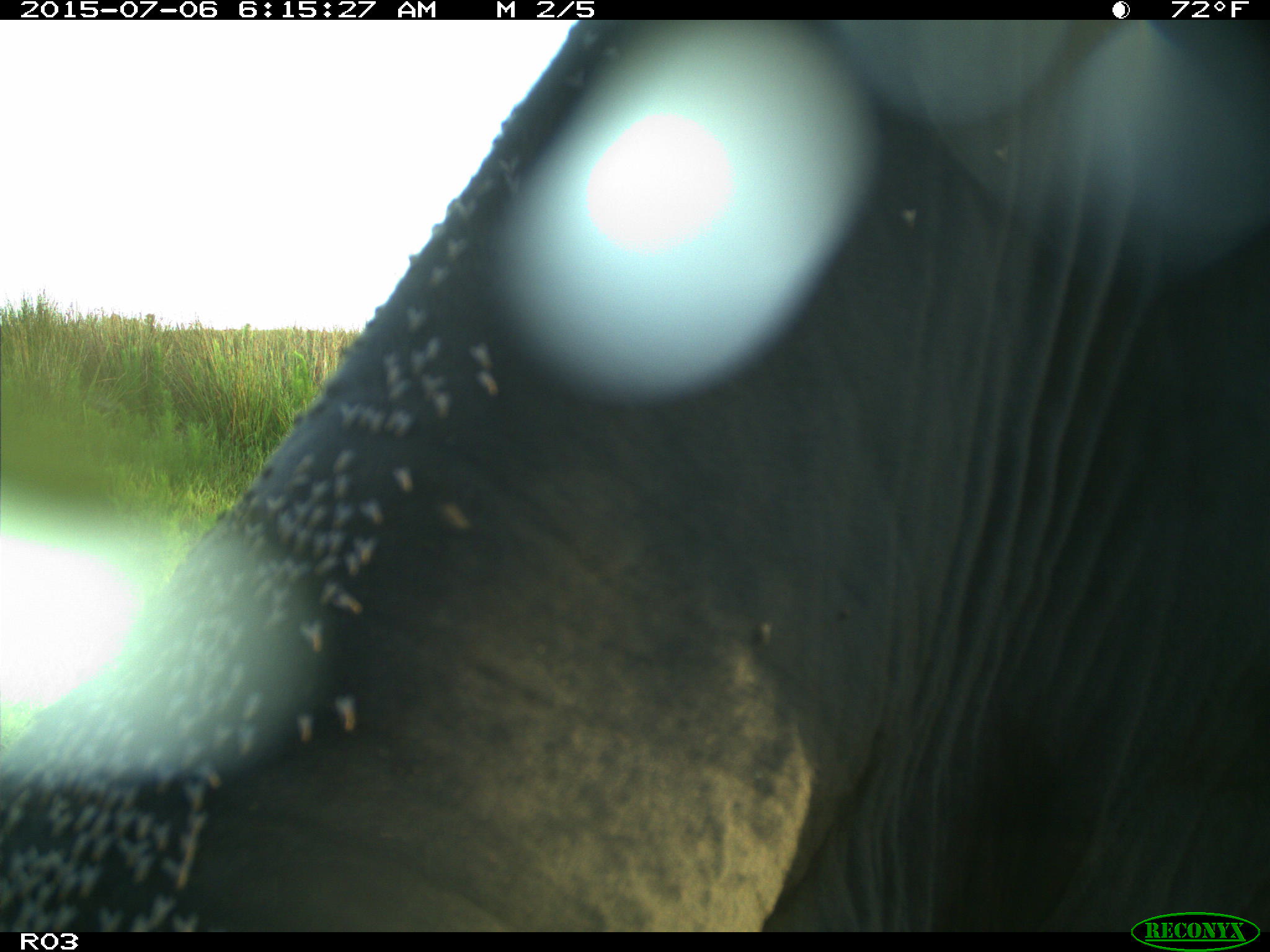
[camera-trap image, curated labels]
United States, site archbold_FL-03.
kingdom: Animalia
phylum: Chordata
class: Mammalia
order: Artiodactyla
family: Bovidae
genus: Bos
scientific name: Bos taurus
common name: domestic cow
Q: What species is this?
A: Bos taurus (domestic cow).